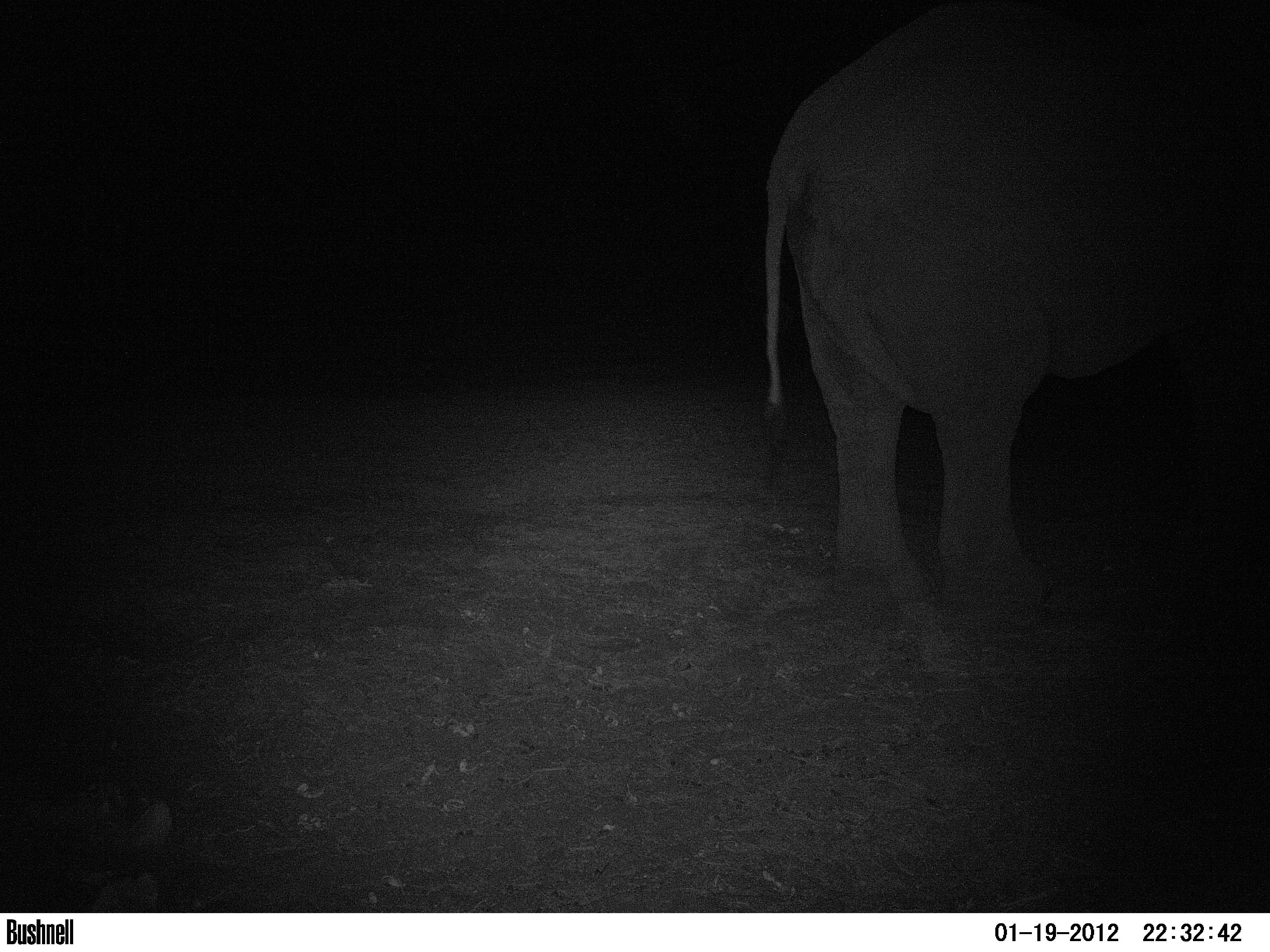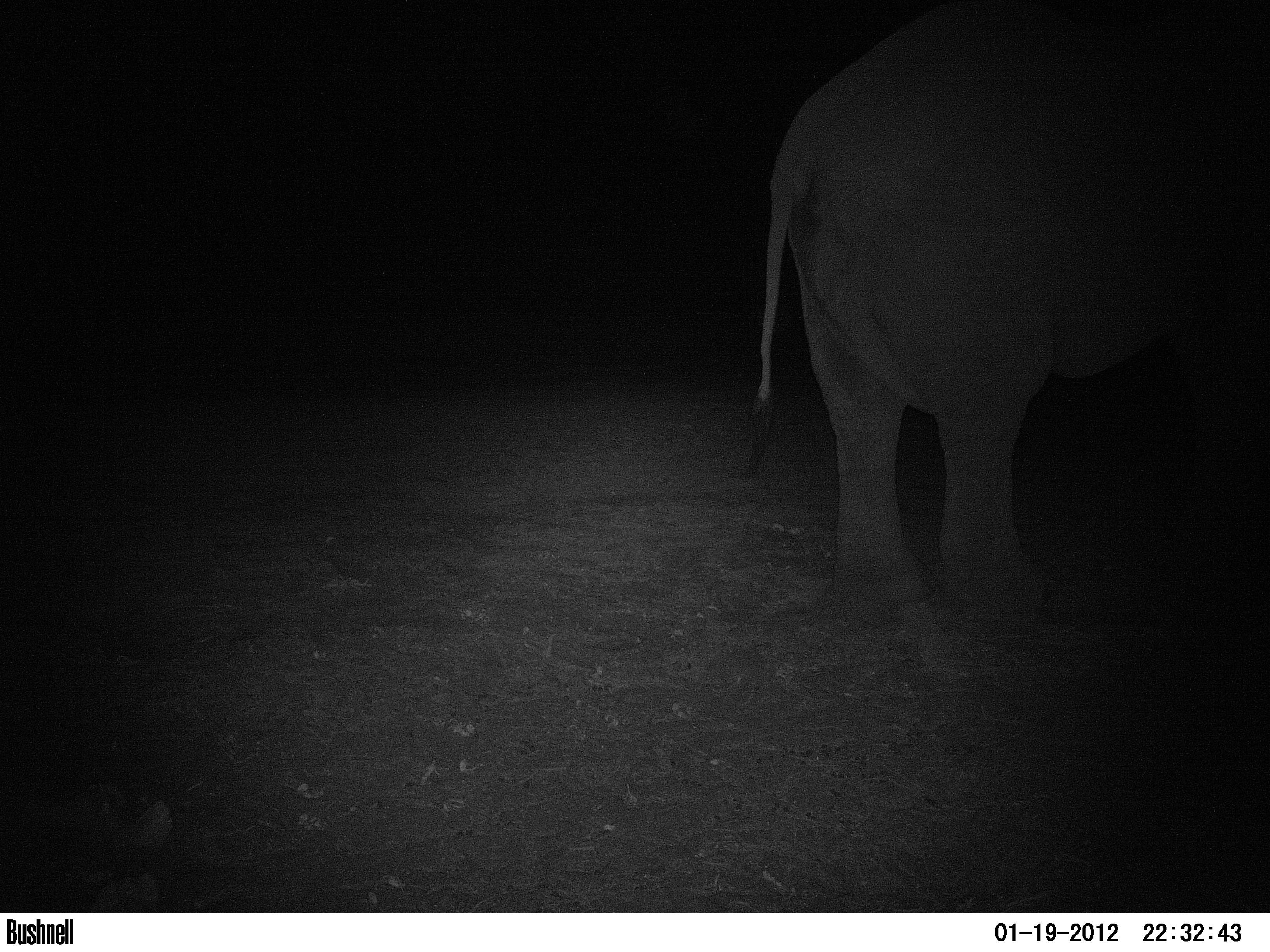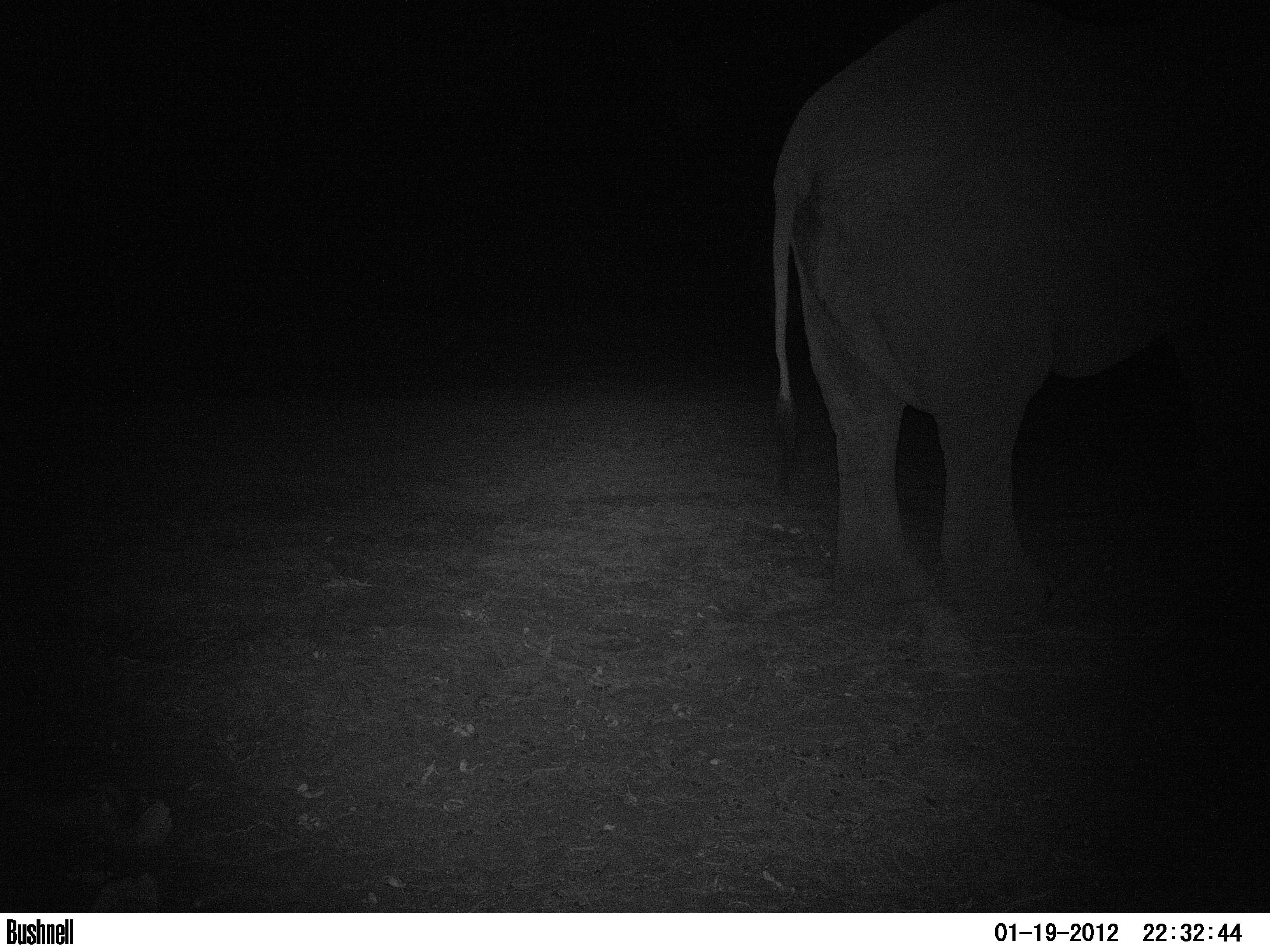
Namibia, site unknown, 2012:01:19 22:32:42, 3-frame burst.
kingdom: Animalia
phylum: Chordata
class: Mammalia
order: Proboscidea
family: Elephantidae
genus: Loxodonta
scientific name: Loxodonta africana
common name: african elephant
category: loxodanta africana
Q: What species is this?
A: Loxodanta africana (african elephant) (Loxodonta africana).